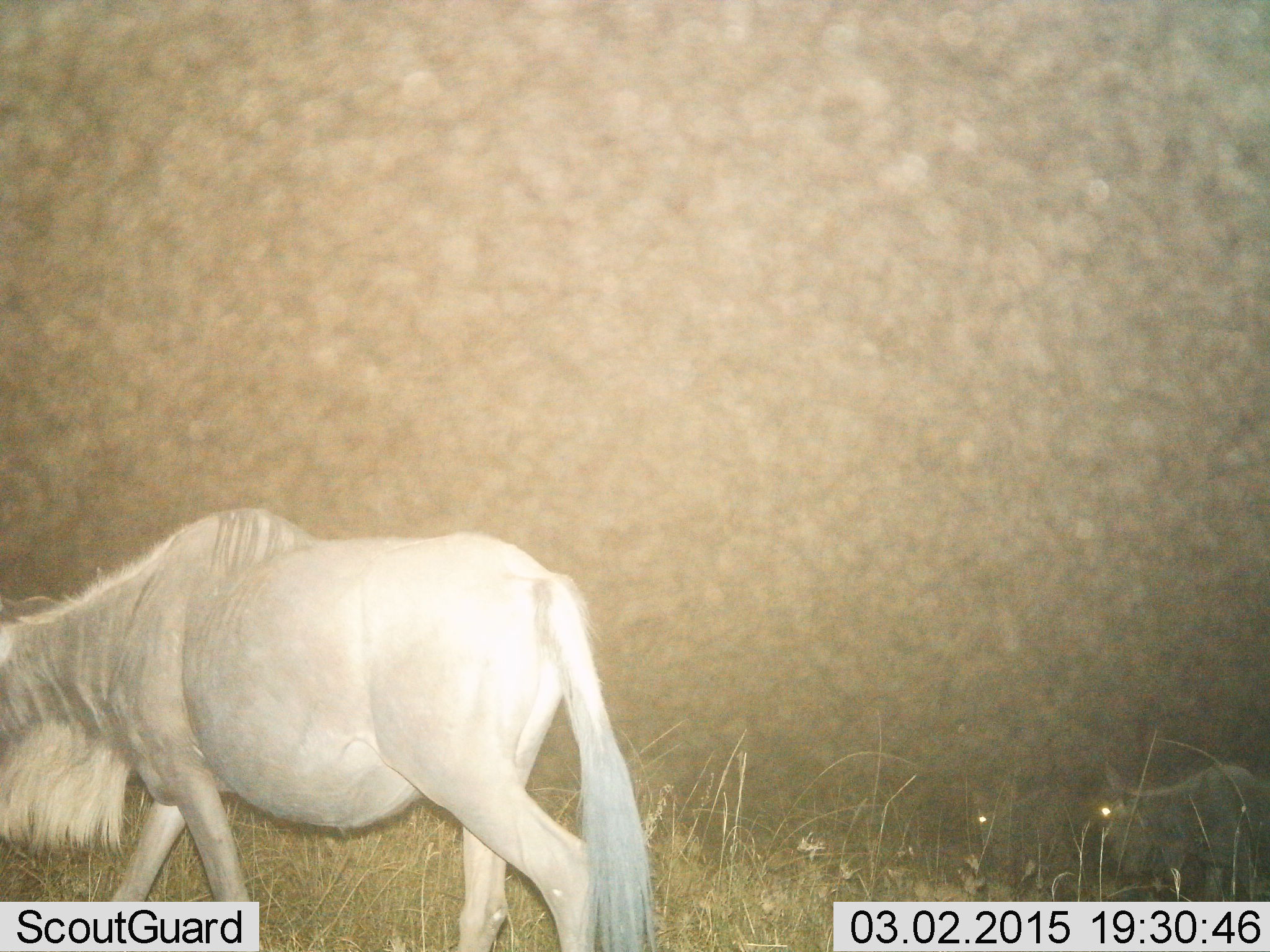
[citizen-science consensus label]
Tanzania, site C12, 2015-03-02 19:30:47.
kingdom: Animalia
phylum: Chordata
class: Mammalia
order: Artiodactyla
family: Bovidae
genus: Connochaetes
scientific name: Connochaetes taurinus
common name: blue wildebeest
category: wildebeest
Wildebeest (blue wildebeest) (Connochaetes taurinus), count 2. Behavior (volunteer vote fractions): standing 20%, resting 0%, moving 80%, interacting 0%. Young present (vote fraction): 0%. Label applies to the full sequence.